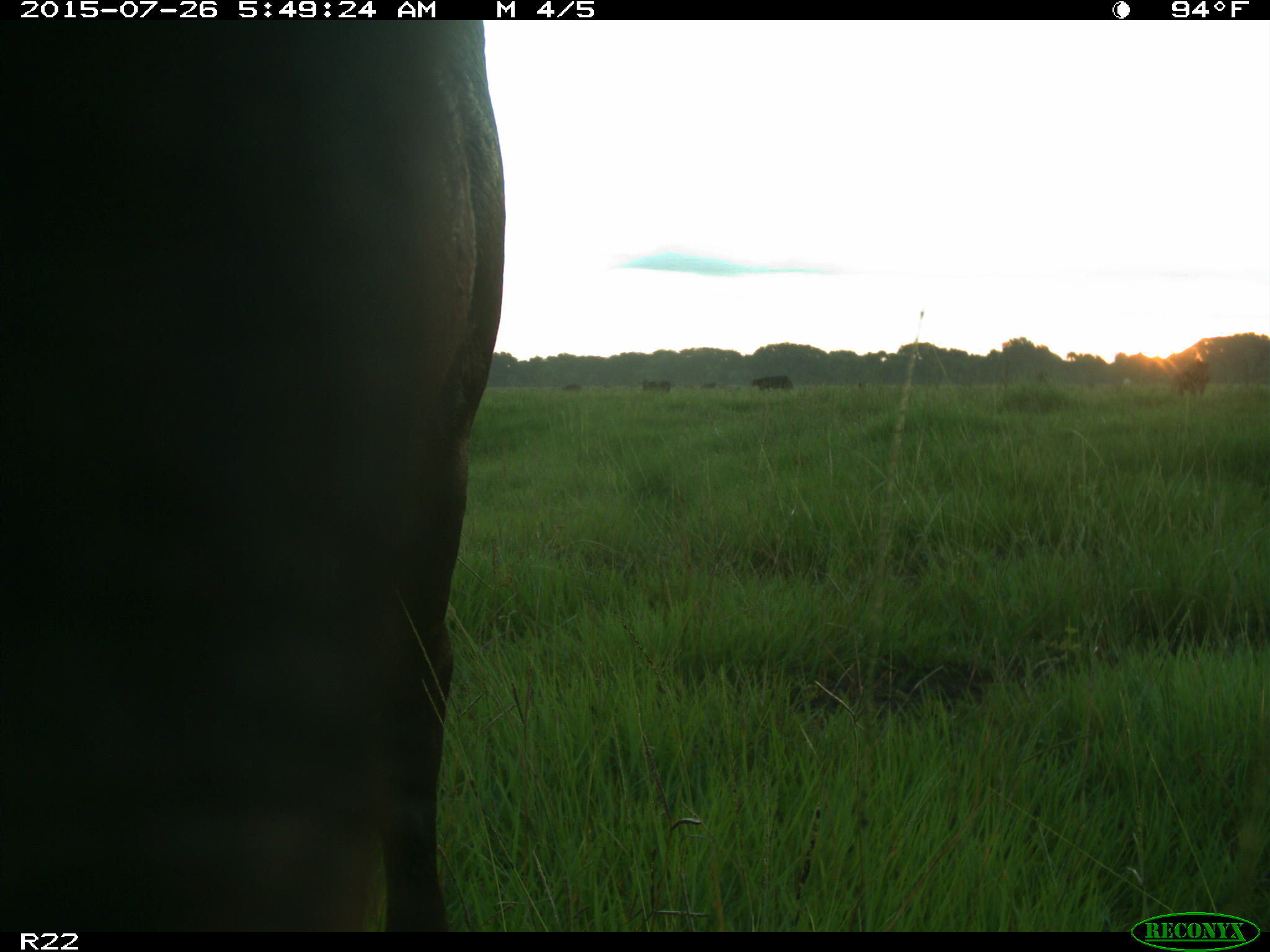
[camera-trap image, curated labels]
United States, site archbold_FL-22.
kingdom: Animalia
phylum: Chordata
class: Mammalia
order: Artiodactyla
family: Bovidae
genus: Bos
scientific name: Bos taurus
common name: domestic cow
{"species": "Bos taurus (domestic cow)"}